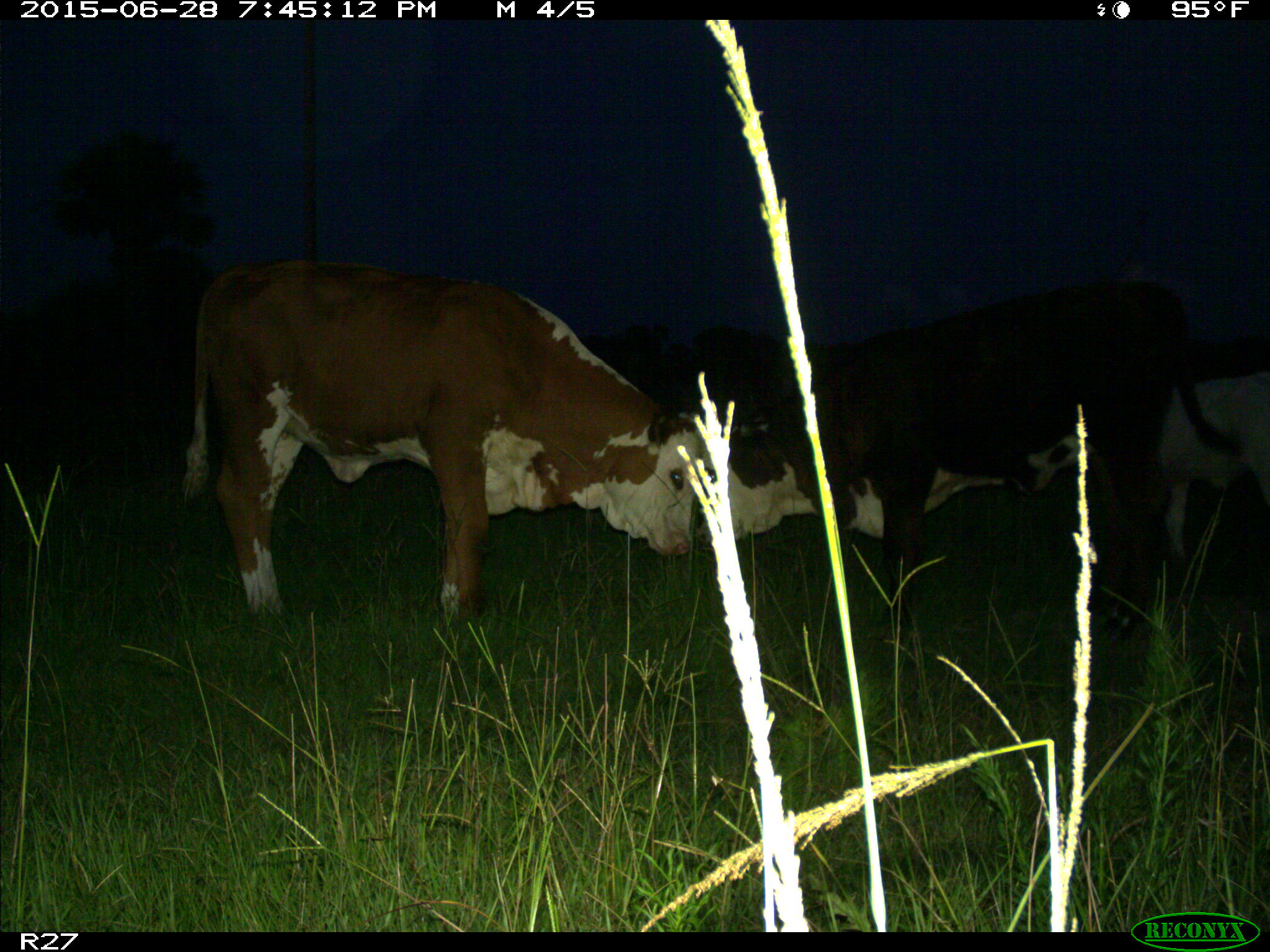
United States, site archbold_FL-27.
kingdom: Animalia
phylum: Chordata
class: Mammalia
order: Artiodactyla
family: Bovidae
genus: Bos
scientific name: Bos taurus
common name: domestic cow